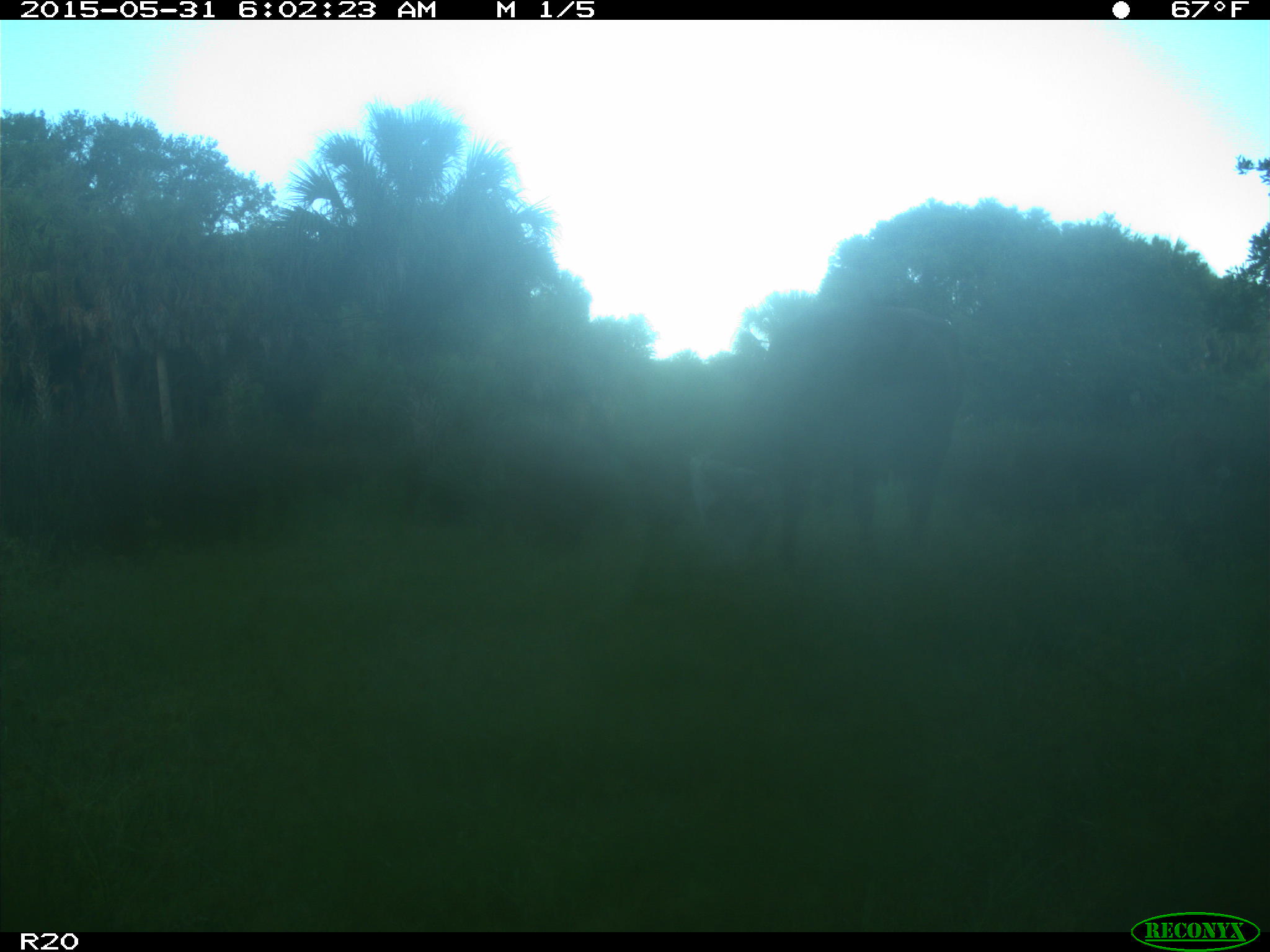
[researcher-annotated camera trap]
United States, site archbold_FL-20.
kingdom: Animalia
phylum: Chordata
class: Mammalia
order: Artiodactyla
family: Bovidae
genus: Bos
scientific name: Bos taurus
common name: domestic cow